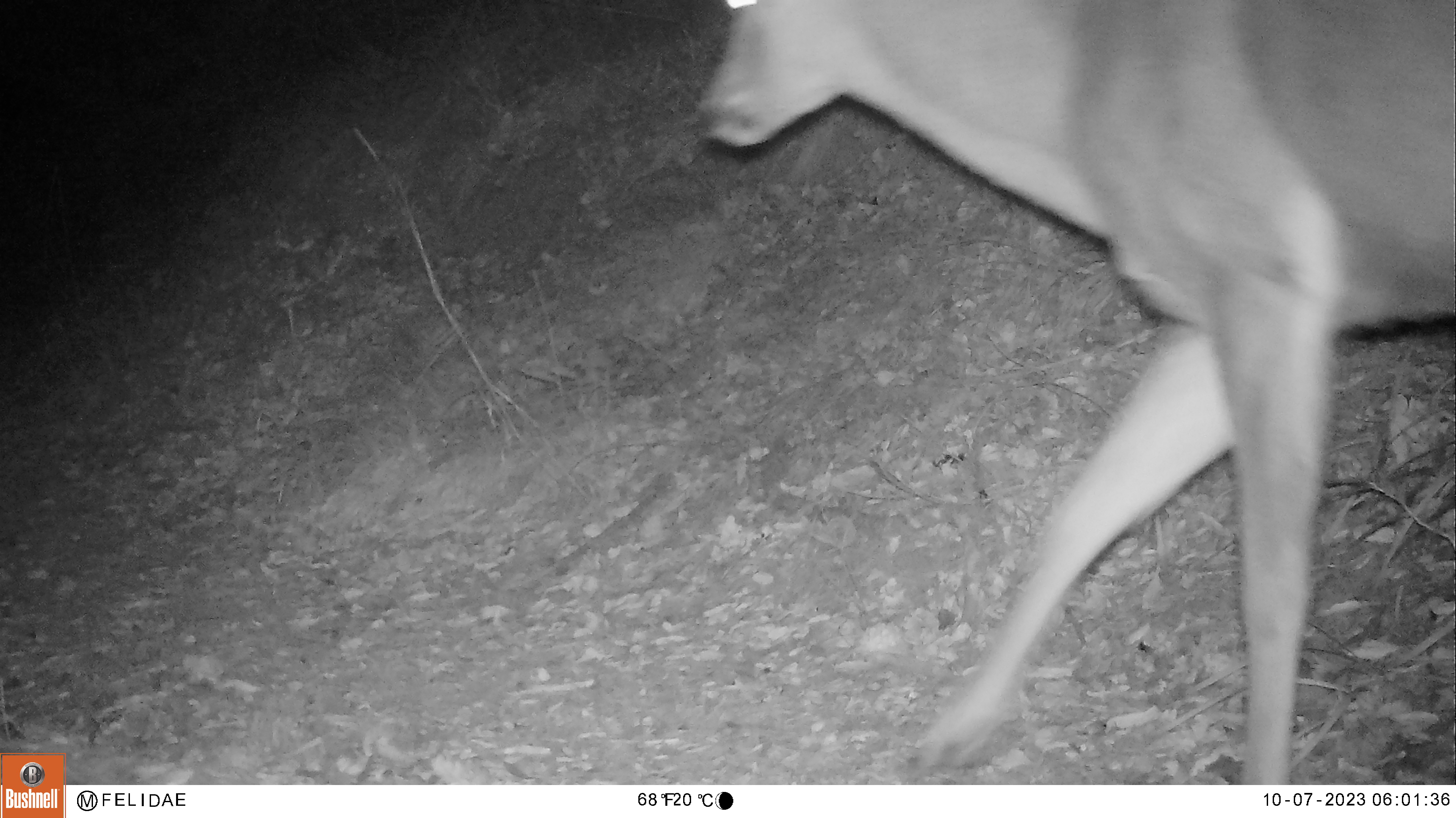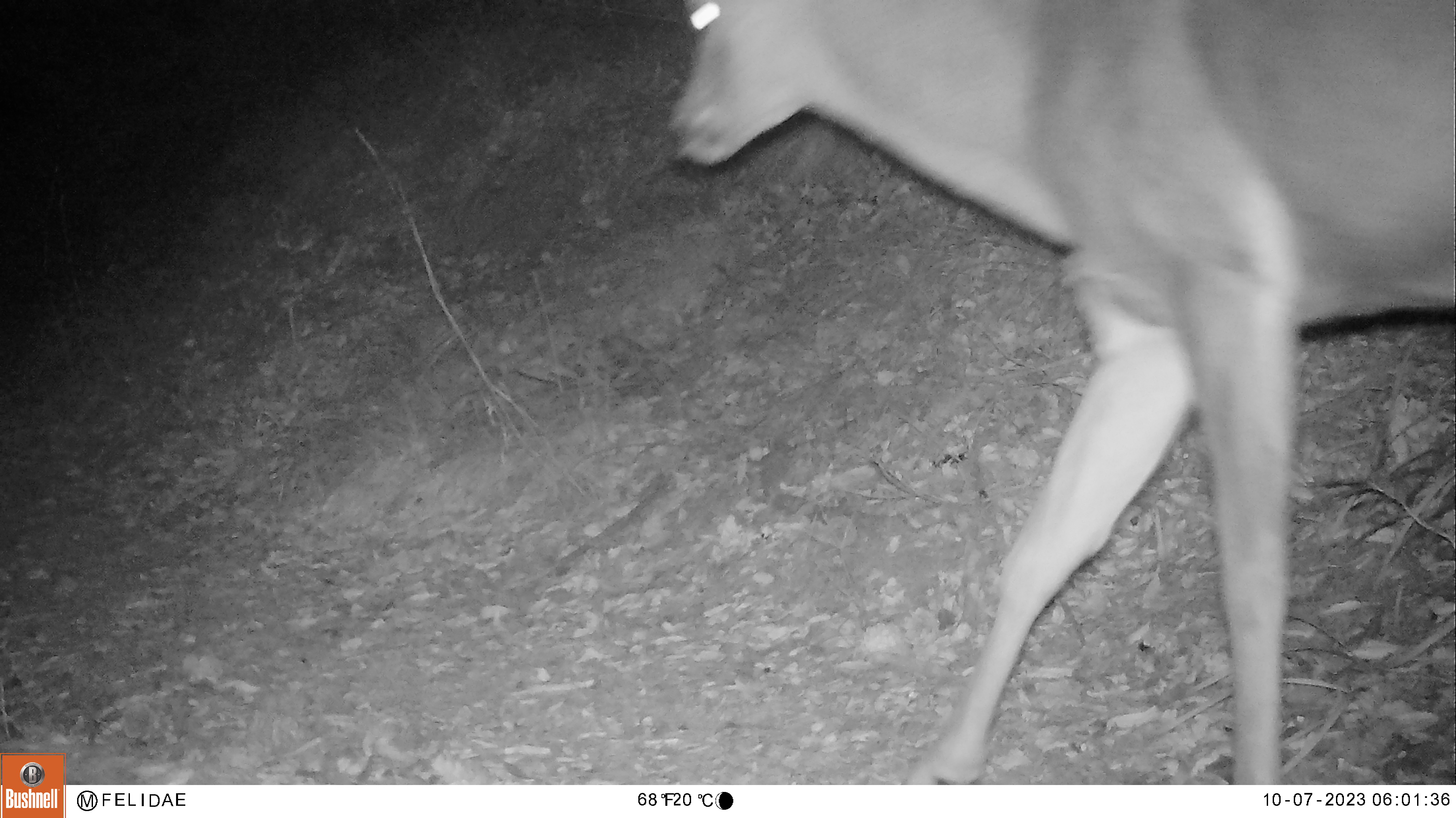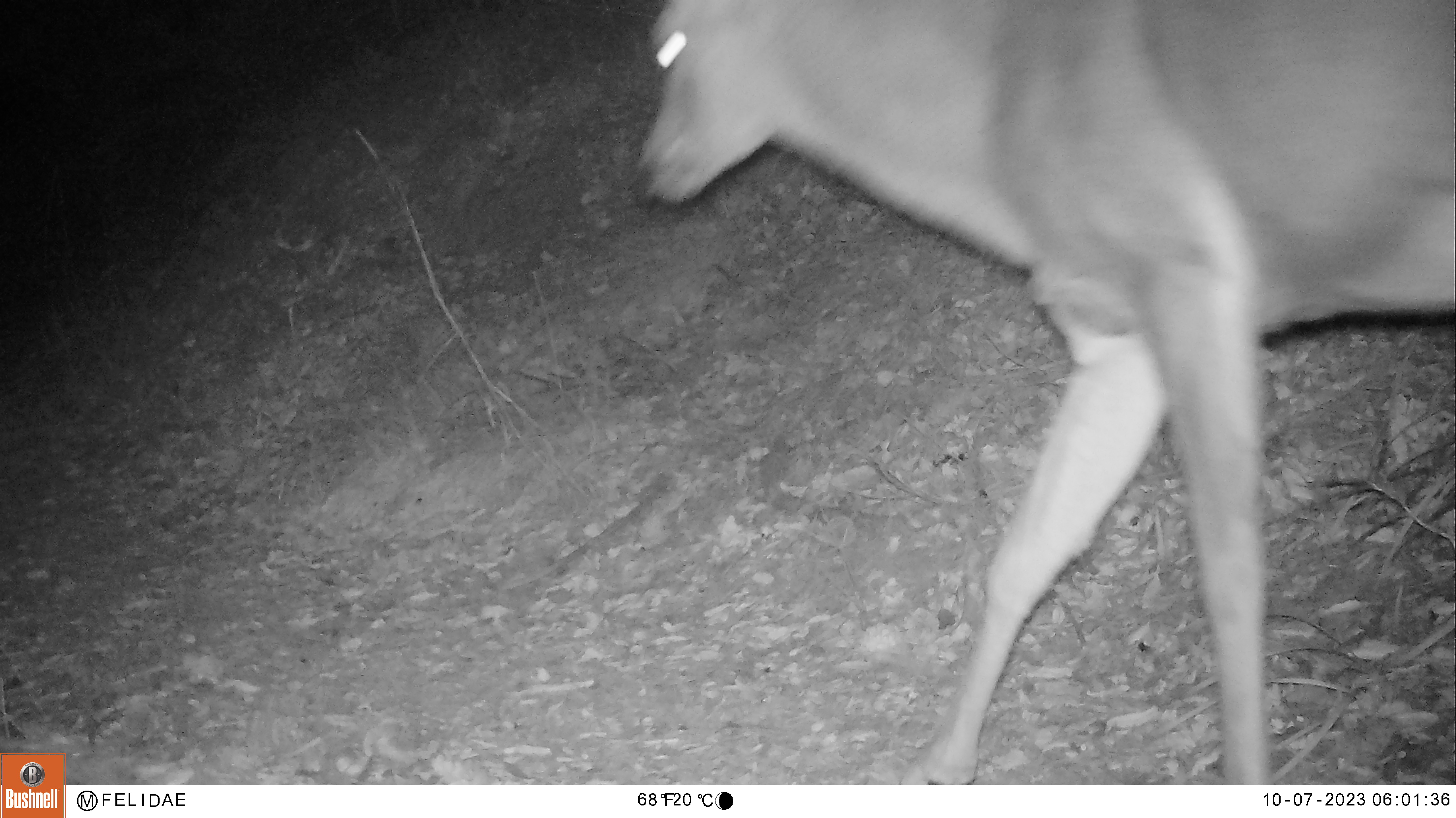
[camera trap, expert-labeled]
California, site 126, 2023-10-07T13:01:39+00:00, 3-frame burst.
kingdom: Animalia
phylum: Chordata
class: Mammalia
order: Artiodactyla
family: Cervidae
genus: Odocoileus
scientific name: Odocoileus hemionus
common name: mule deer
Mule deer (Odocoileus hemionus).